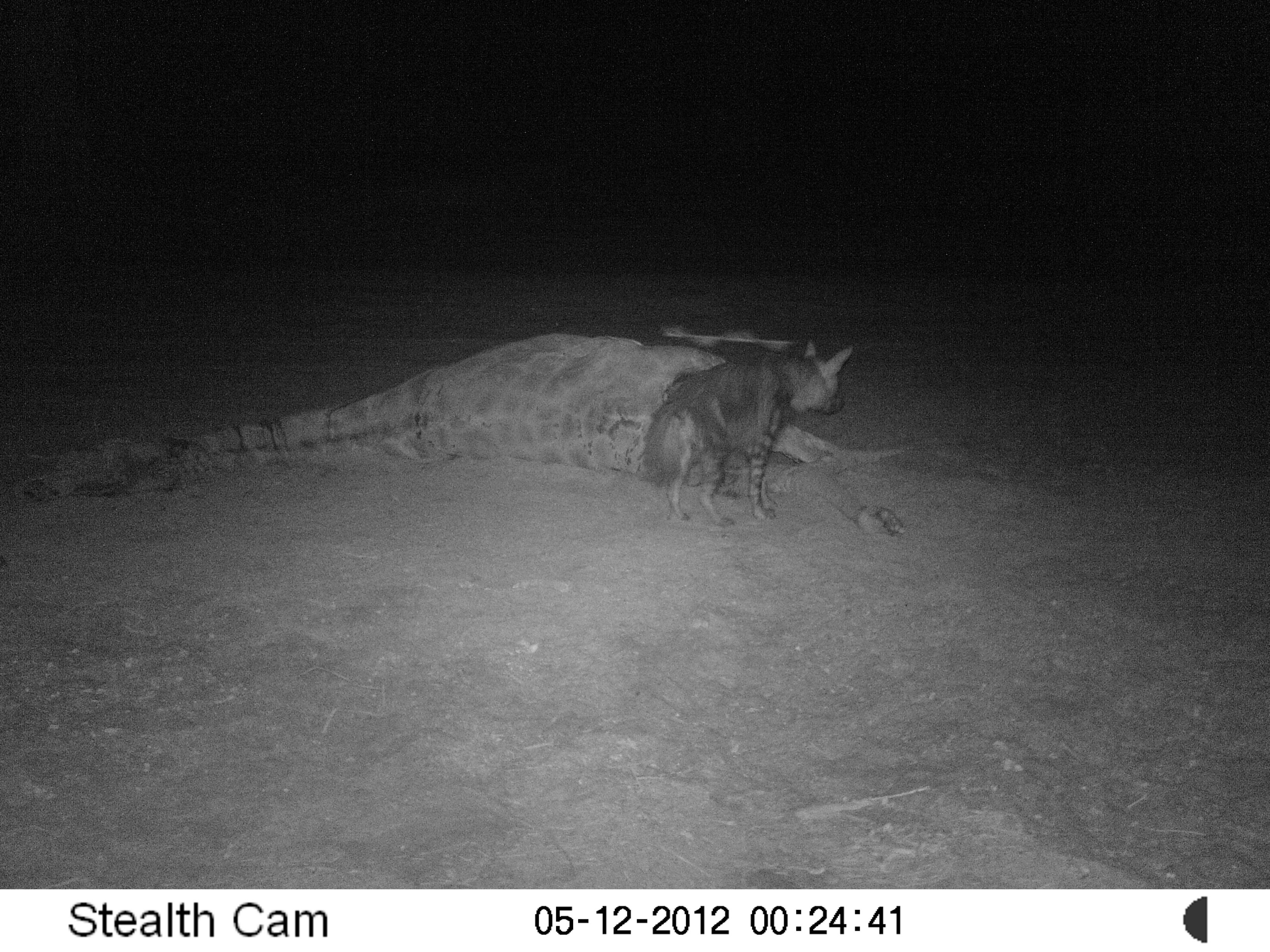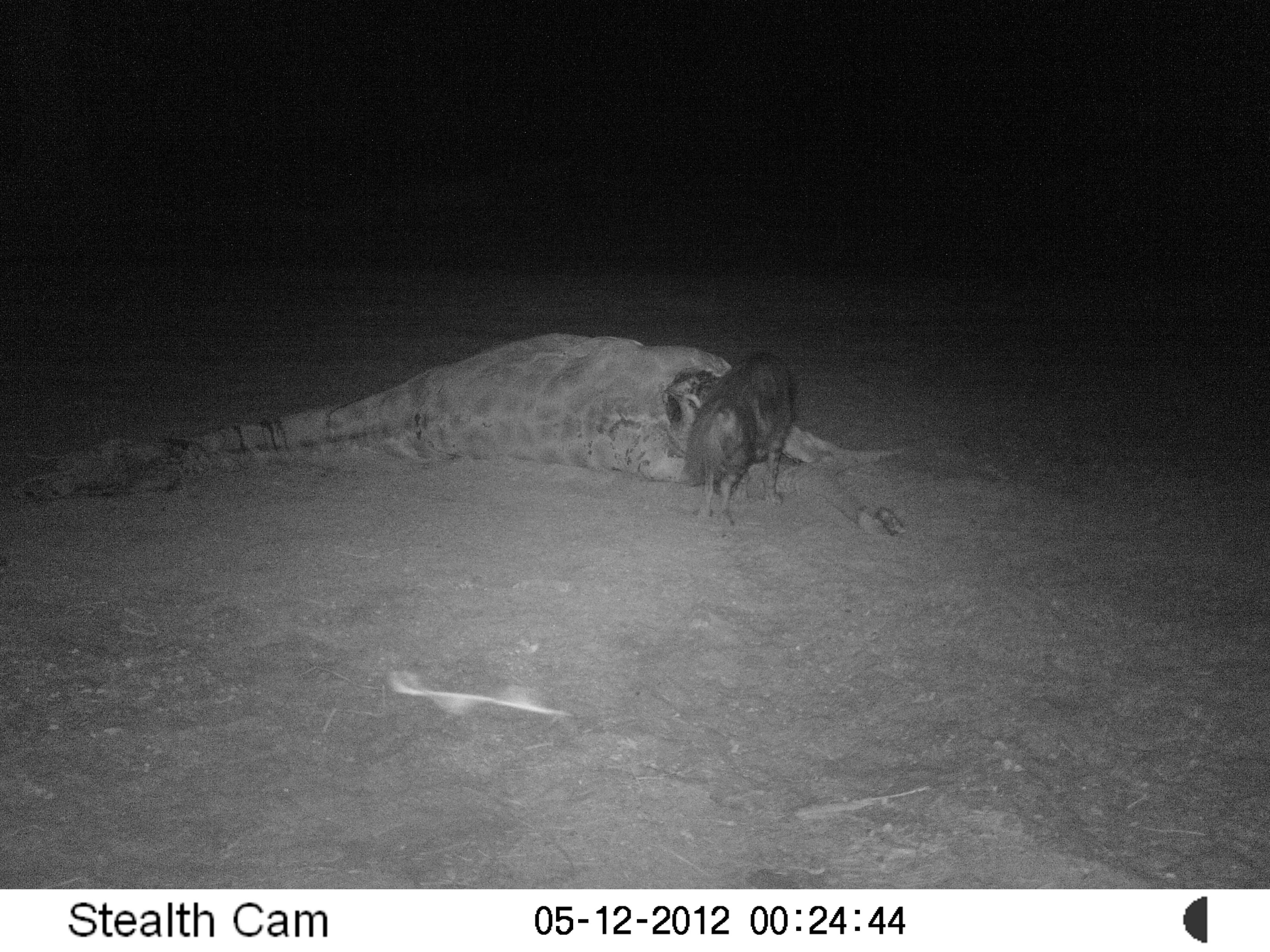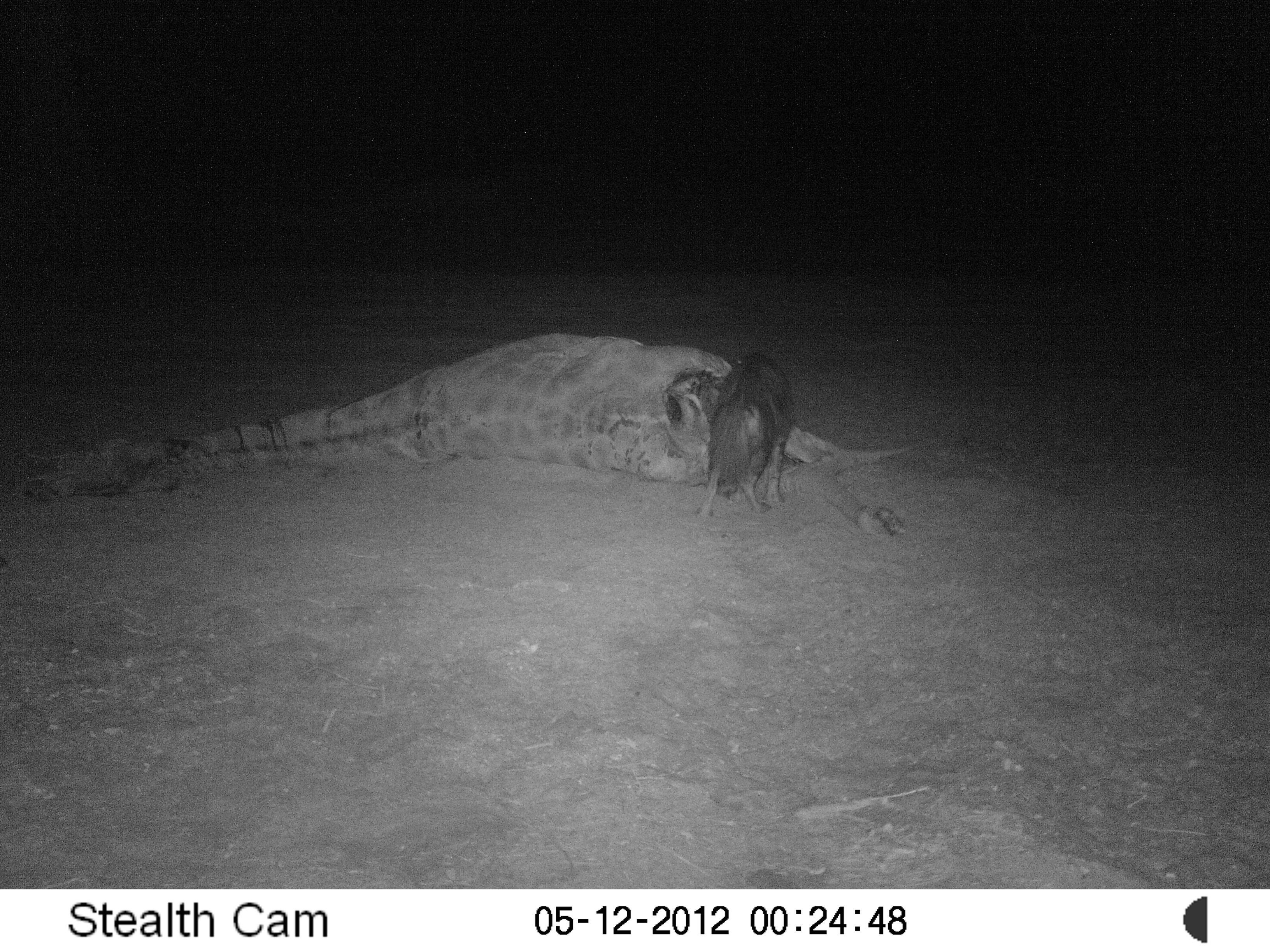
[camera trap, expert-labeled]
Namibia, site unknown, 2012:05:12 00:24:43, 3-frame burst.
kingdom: Animalia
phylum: Chordata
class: Mammalia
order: Carnivora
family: Hyaenidae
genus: Parahyaena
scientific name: Parahyaena brunnea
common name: brown hyena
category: hyaena brunnea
Hyaena brunnea (brown hyena) (Parahyaena brunnea).